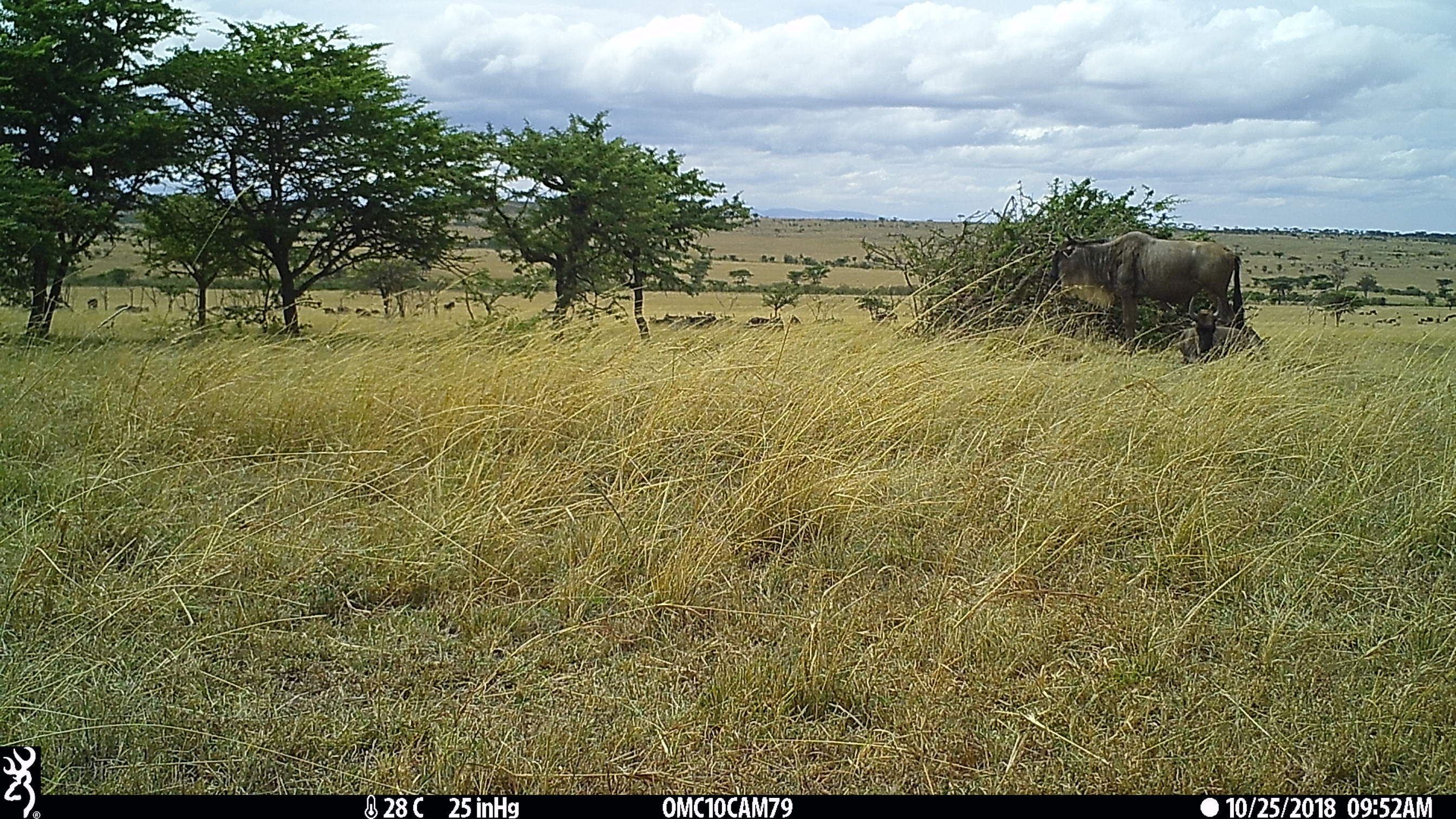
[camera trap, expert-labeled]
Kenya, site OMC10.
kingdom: Animalia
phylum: Chordata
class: Mammalia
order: Artiodactyla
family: Bovidae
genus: Connochaetes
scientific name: Connochaetes taurinus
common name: blue wildebeest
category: wildebeest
Wildebeest (blue wildebeest) (Connochaetes taurinus).